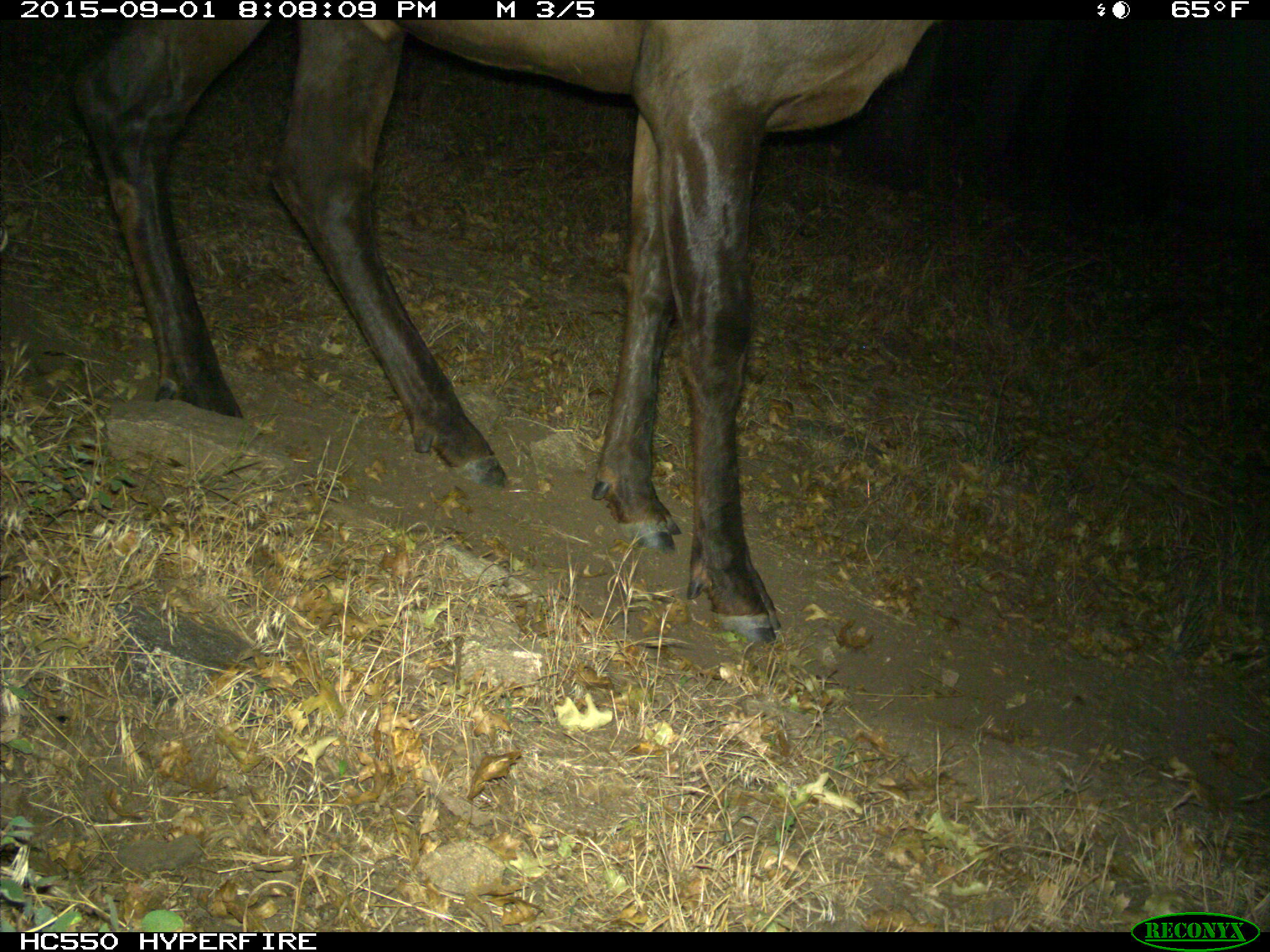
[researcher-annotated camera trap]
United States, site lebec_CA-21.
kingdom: Animalia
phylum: Chordata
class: Mammalia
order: Artiodactyla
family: Cervidae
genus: Cervus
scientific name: Cervus canadensis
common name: elk